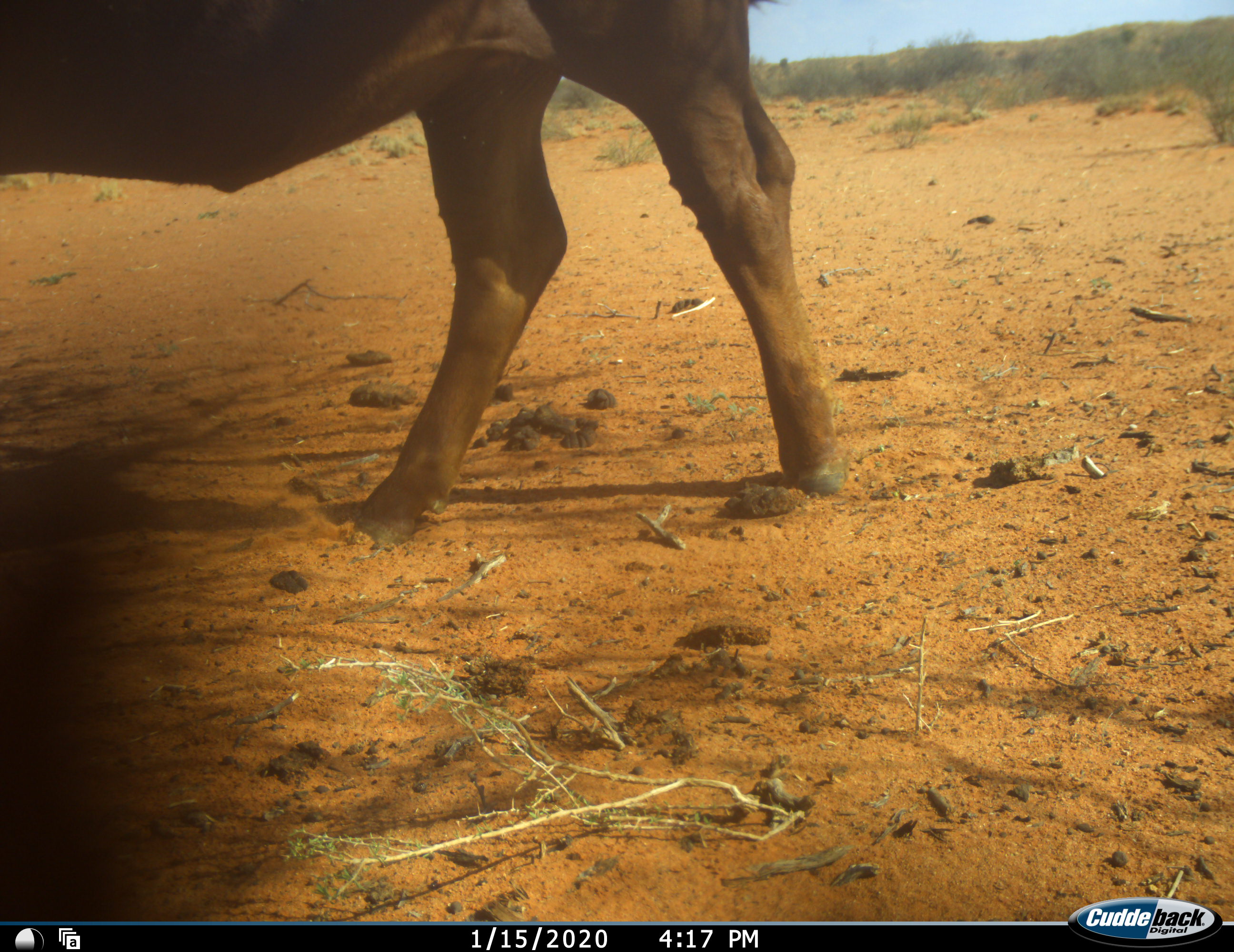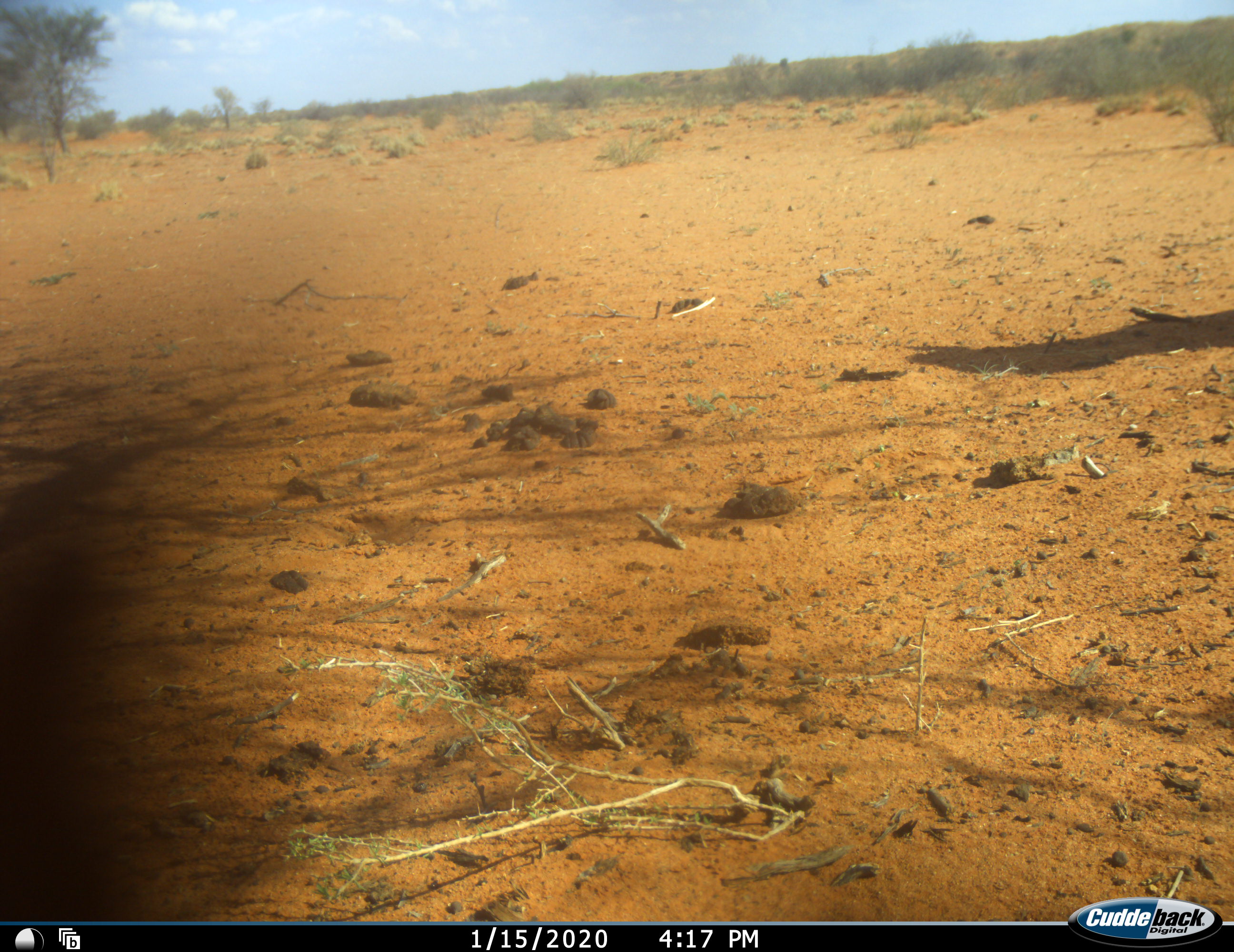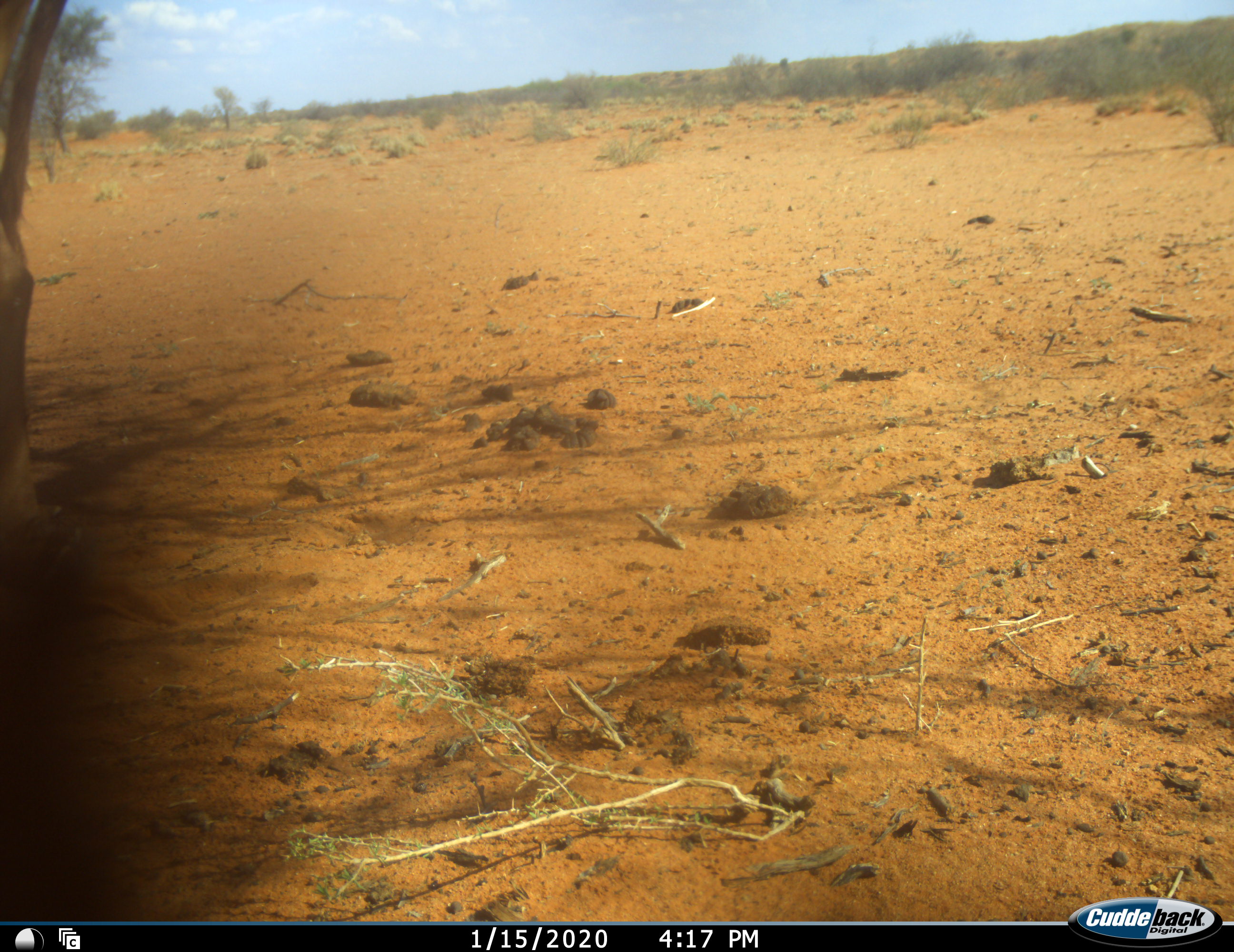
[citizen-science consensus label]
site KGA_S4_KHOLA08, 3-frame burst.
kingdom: Animalia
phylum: Chordata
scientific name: Vertebrata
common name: domestic animal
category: domesticanimal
Domesticanimal (domestic animal) (Vertebrata), count 1. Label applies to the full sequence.